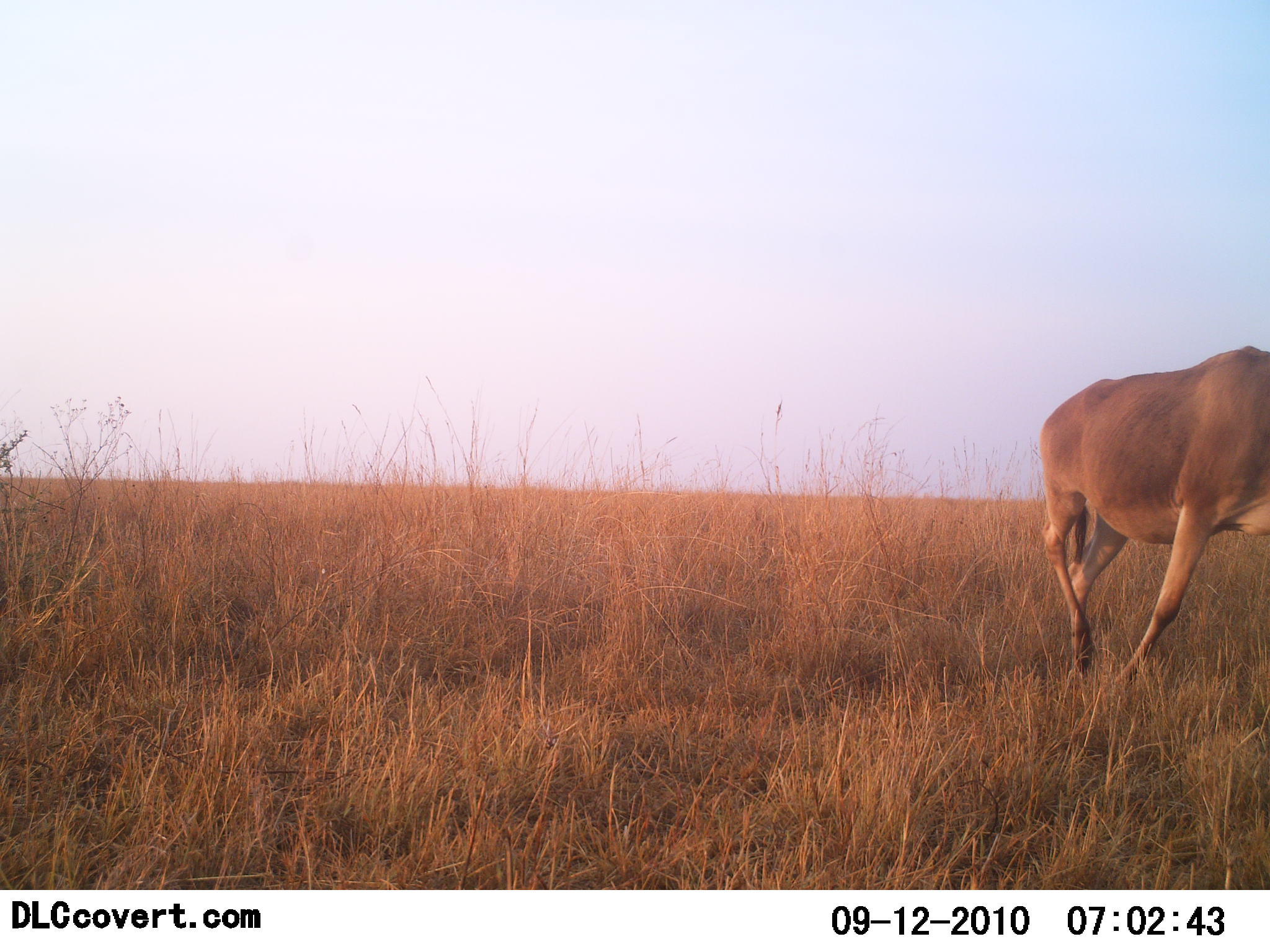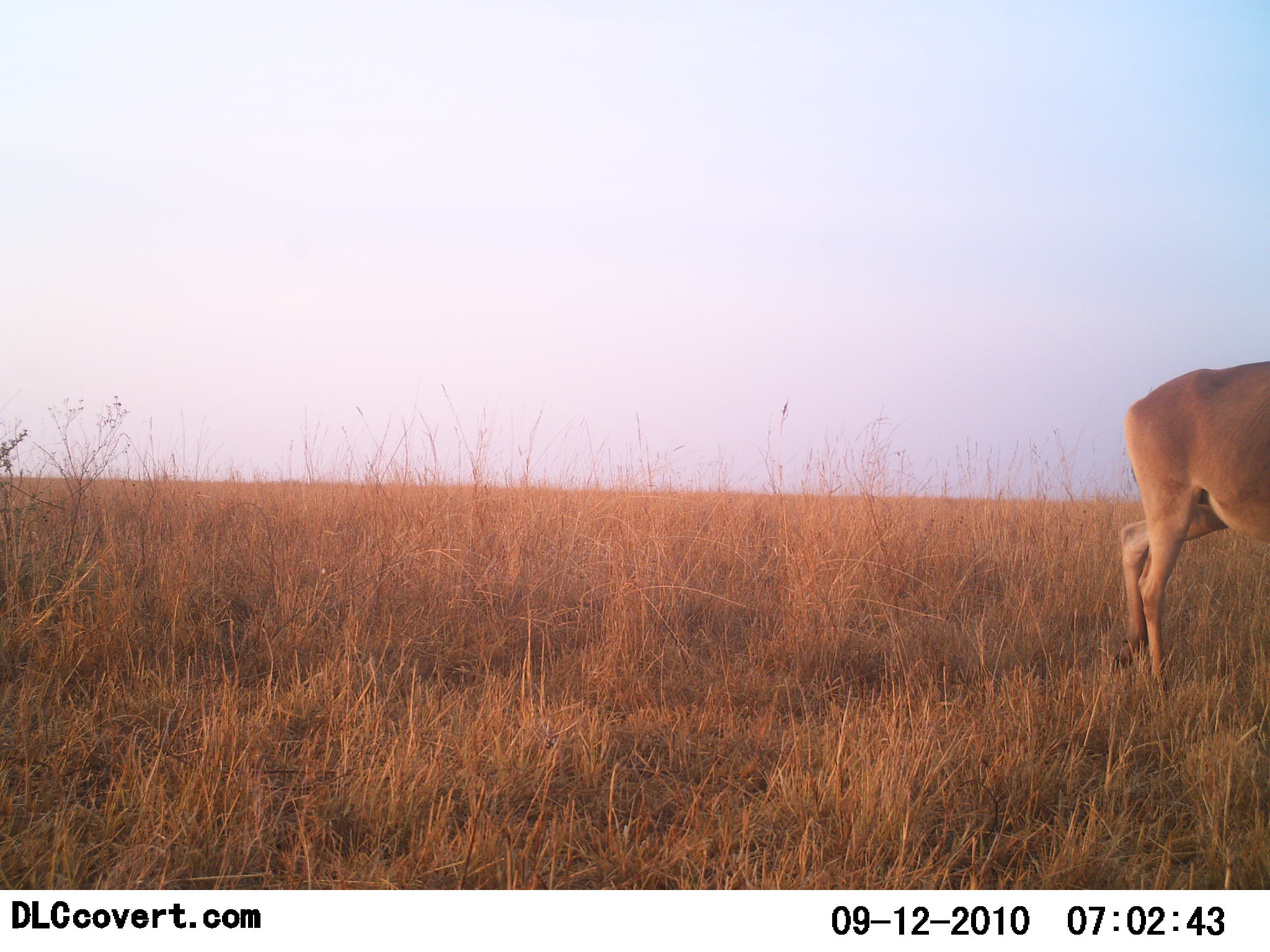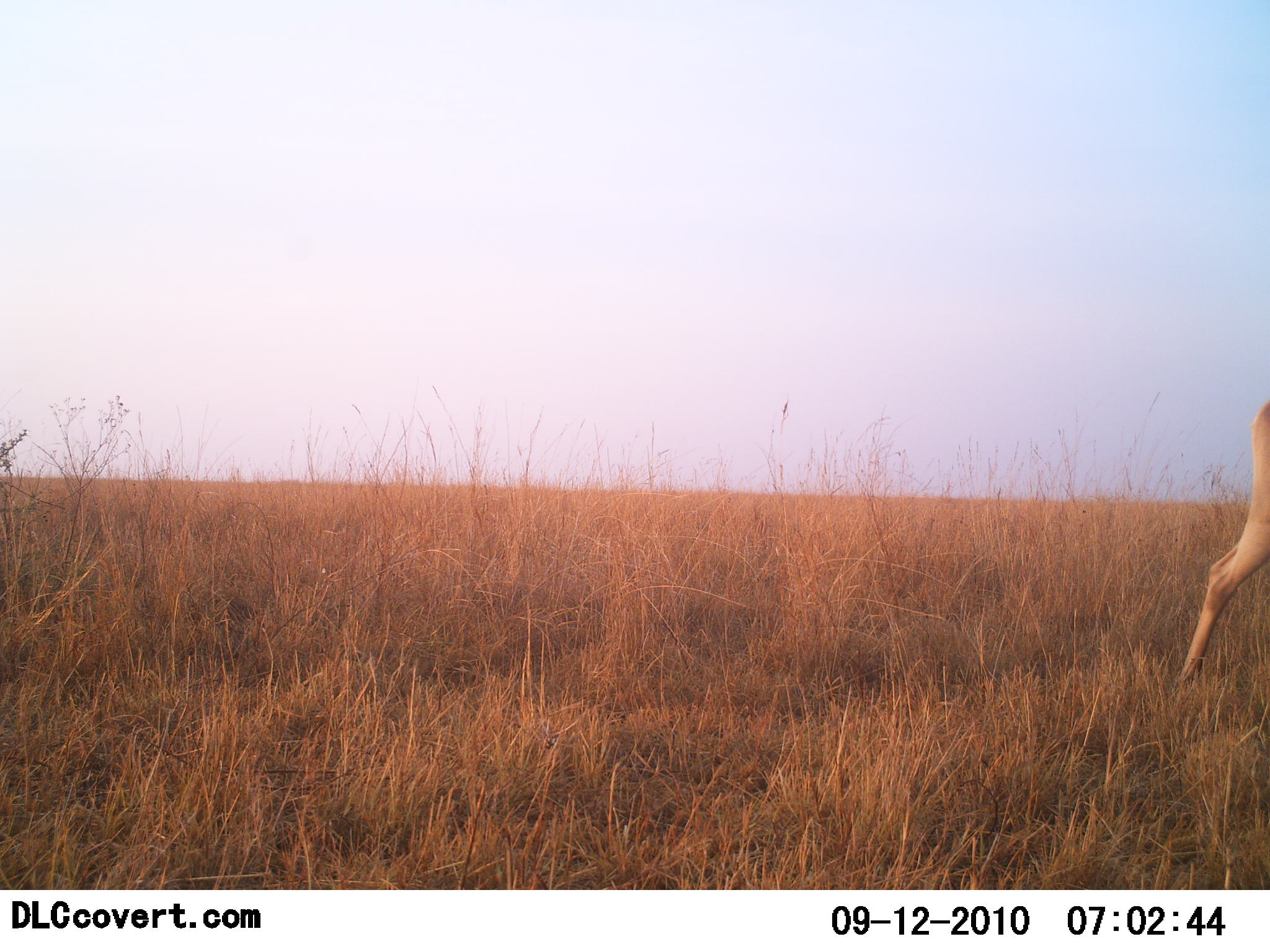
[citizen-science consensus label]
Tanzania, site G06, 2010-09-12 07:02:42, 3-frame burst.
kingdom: Animalia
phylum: Chordata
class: Mammalia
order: Artiodactyla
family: Bovidae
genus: Alcelaphus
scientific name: Alcelaphus buselaphus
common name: hartebeest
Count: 1.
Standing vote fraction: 18%.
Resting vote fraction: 0%.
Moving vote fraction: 82%.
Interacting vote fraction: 0%.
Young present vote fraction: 0%.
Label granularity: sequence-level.